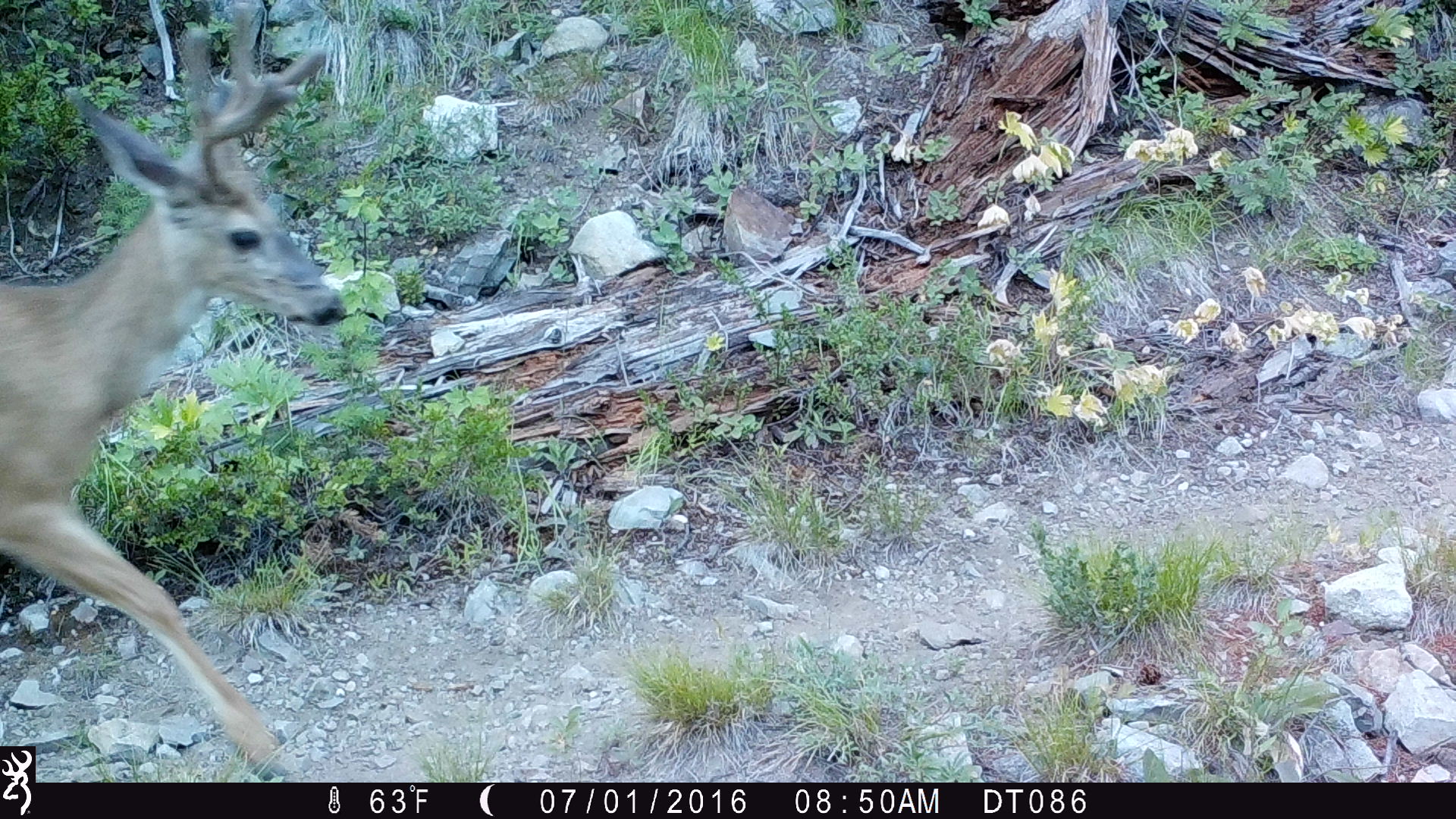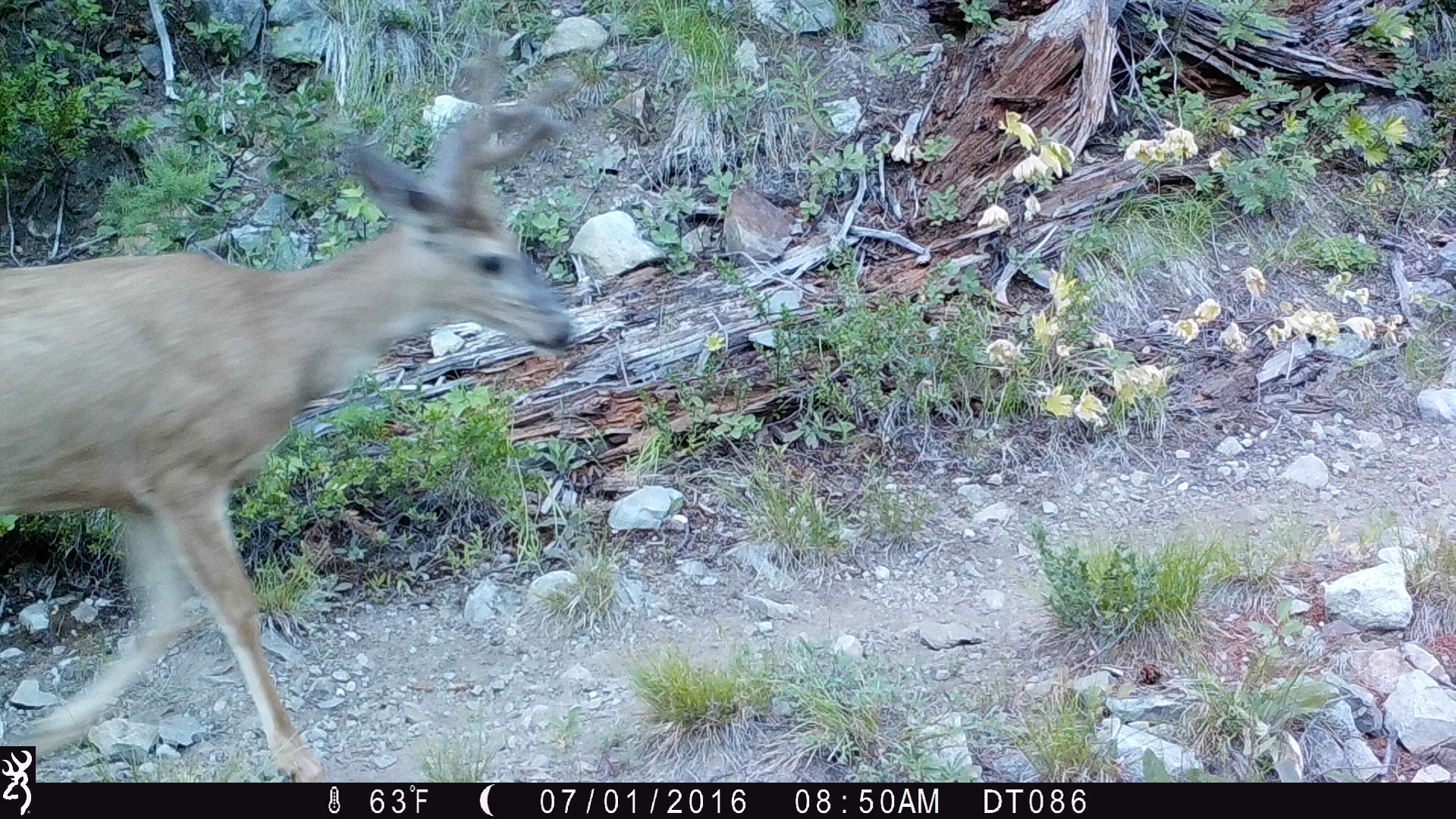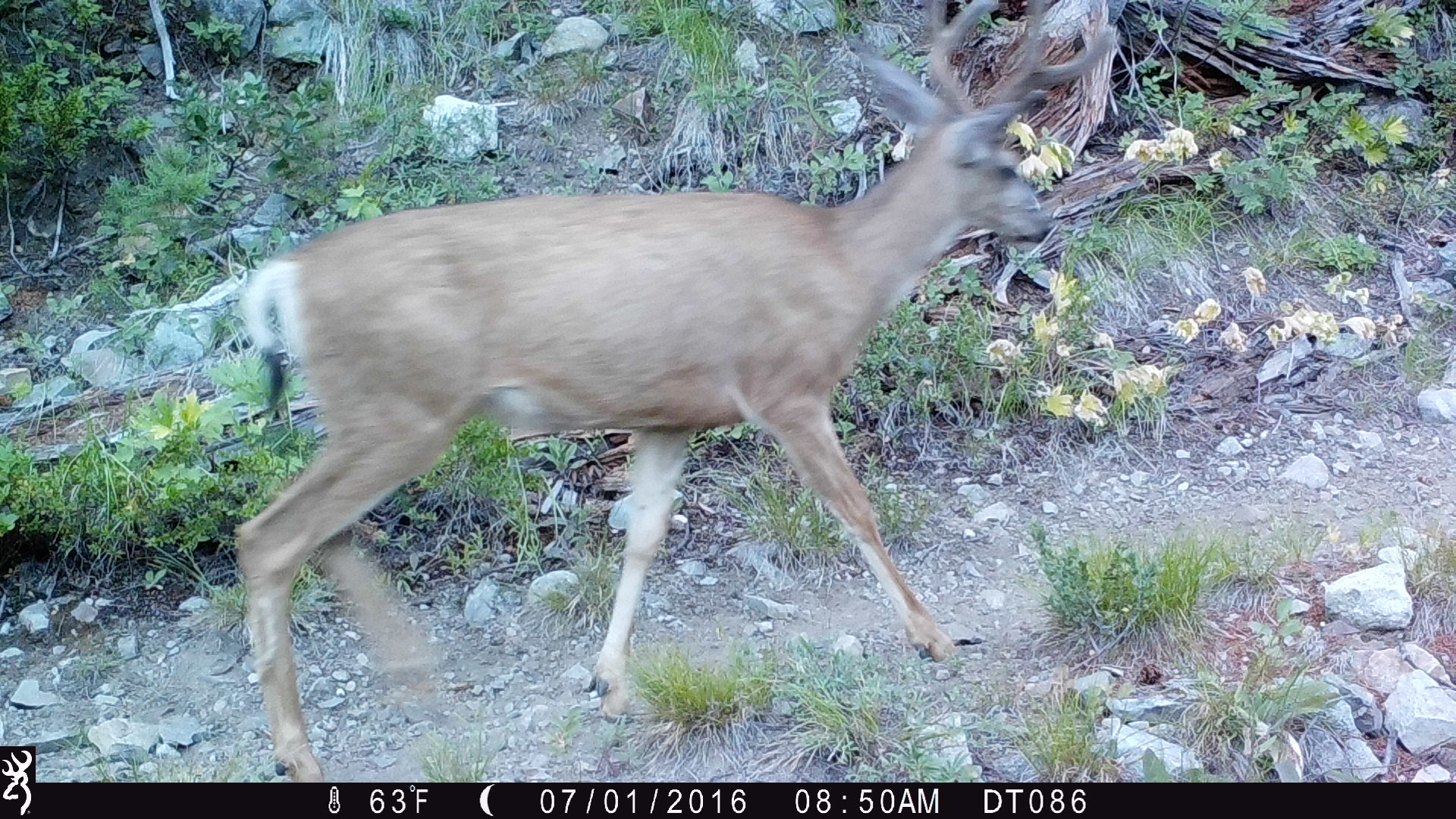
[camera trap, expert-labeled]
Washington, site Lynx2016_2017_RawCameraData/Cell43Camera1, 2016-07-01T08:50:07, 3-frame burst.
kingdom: Animalia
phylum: Chordata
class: Mammalia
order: Artiodactyla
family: Cervidae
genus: Odocoileus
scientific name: Odocoileus hemionus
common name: mule deer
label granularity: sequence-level